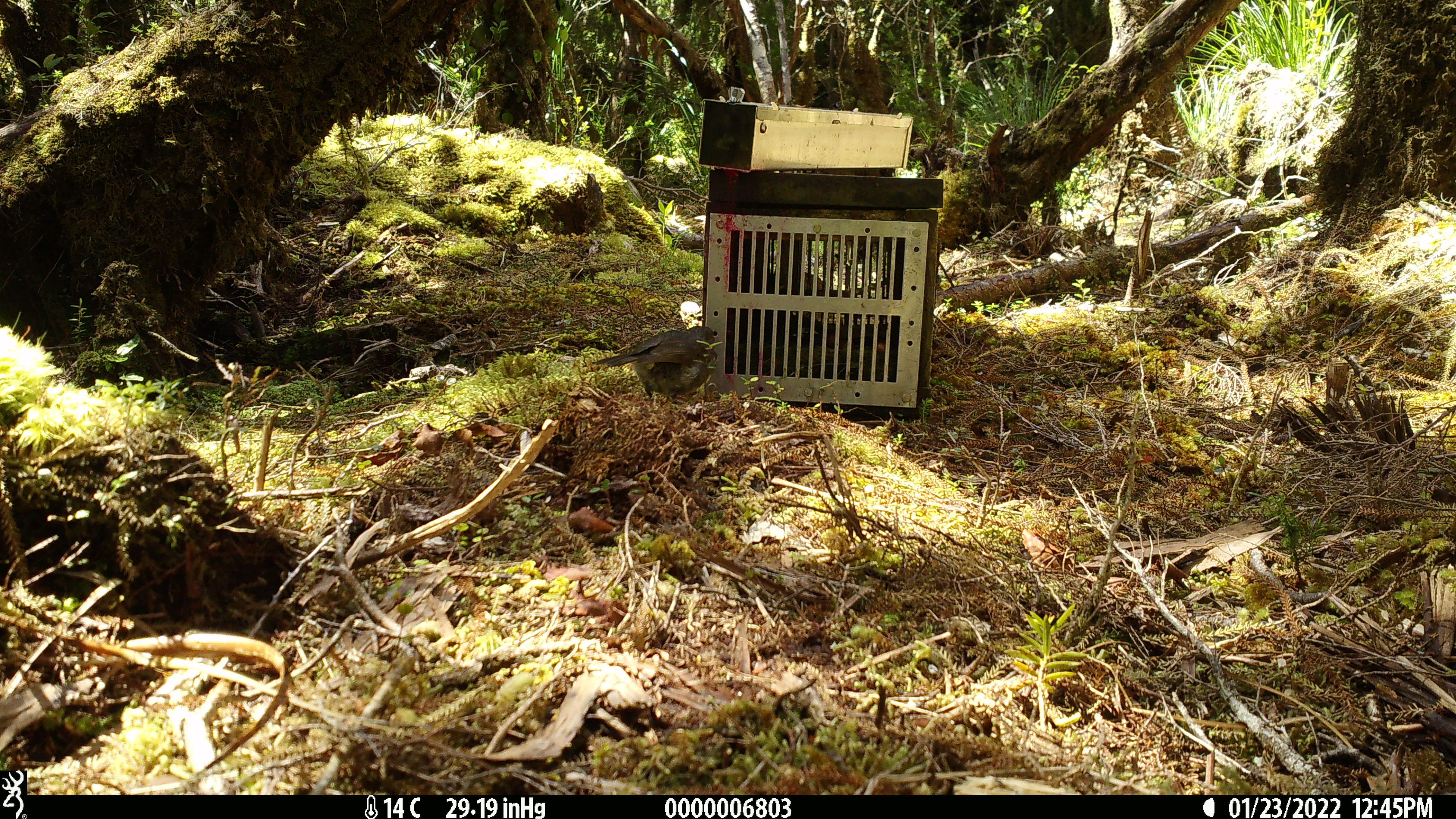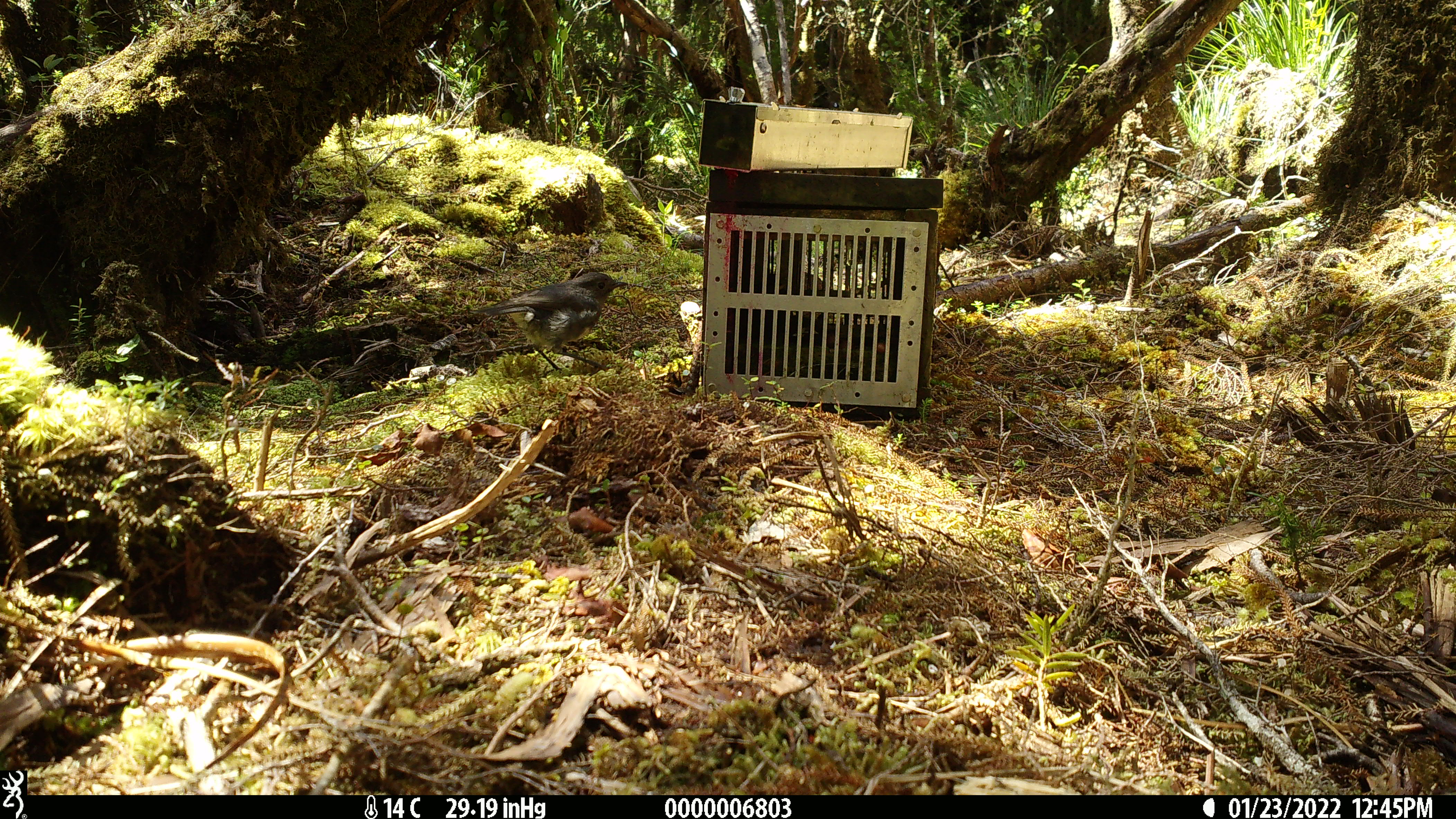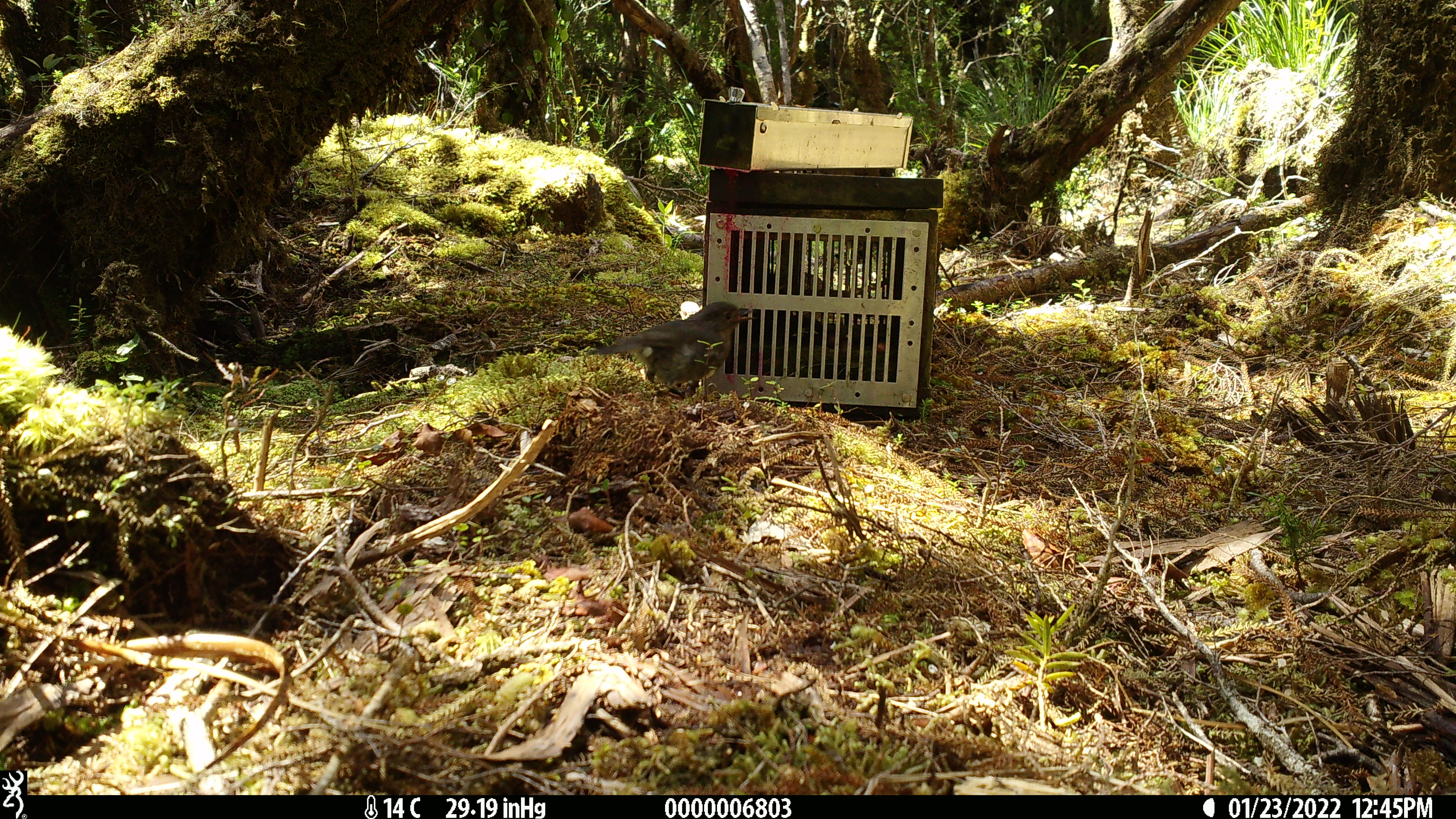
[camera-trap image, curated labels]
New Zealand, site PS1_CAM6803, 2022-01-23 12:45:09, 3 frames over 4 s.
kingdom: Animalia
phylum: Chordata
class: Aves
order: Passeriformes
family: Petroicidae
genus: Petroica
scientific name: Petroica australis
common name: new zealand robin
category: robin